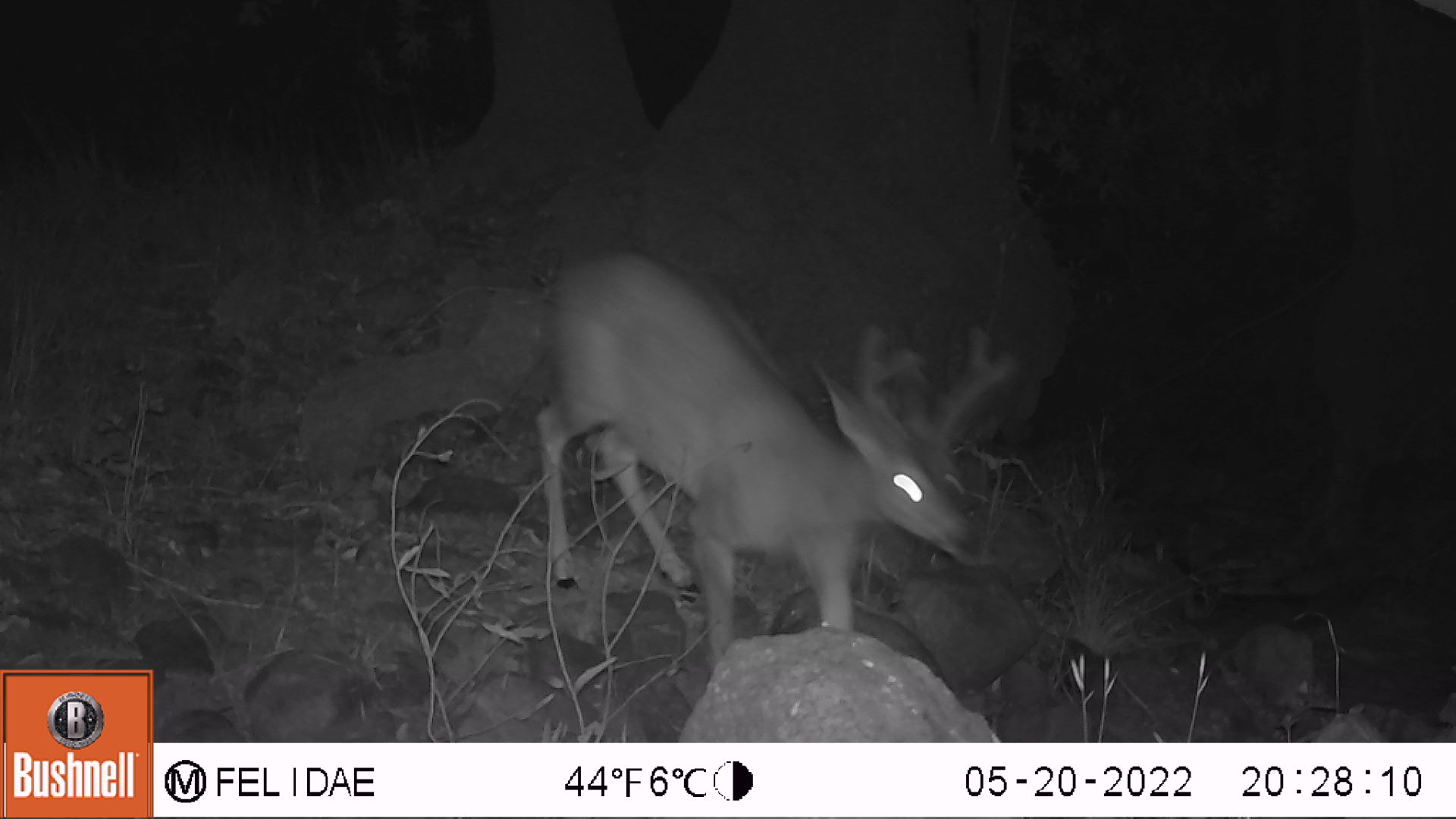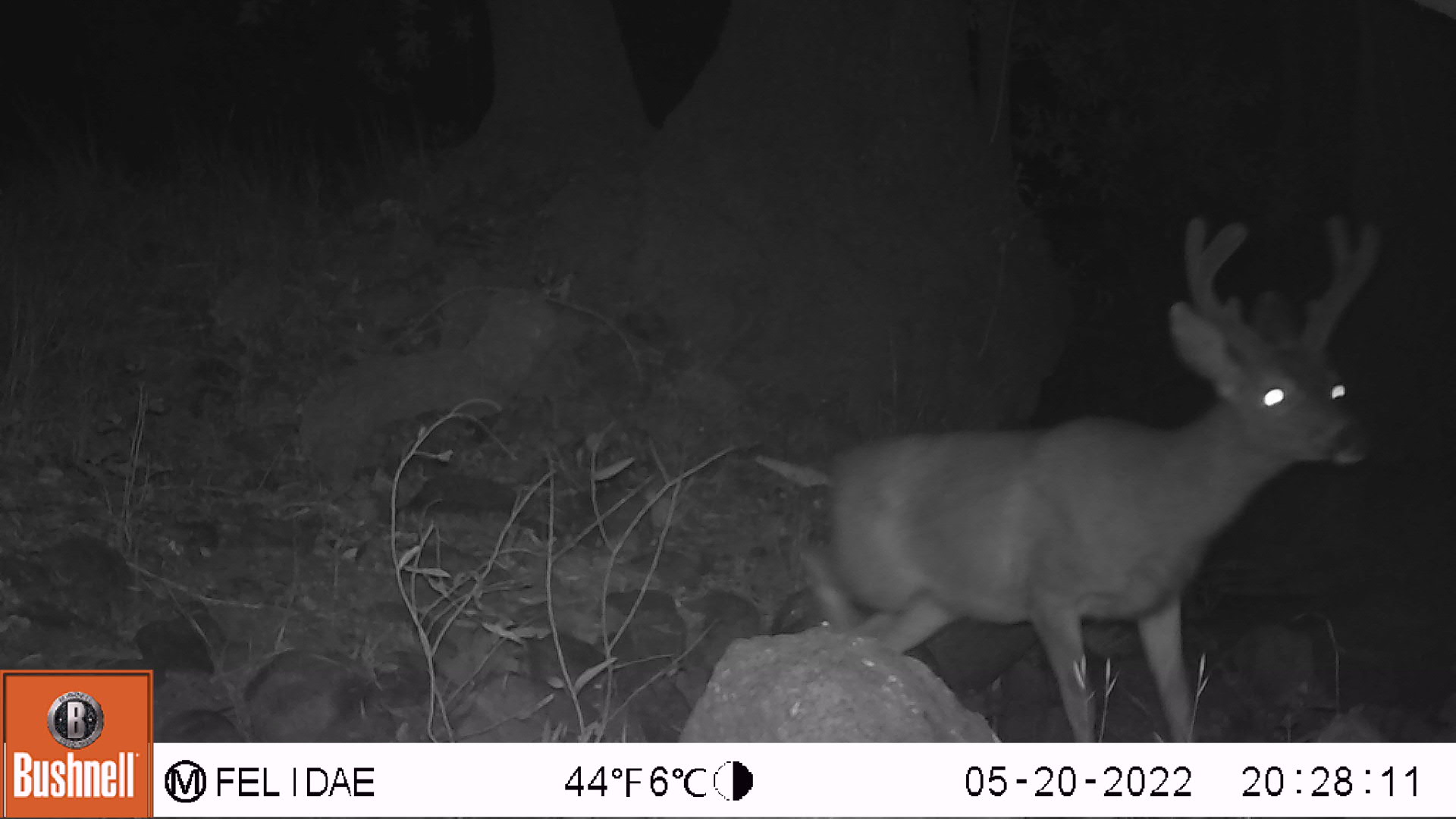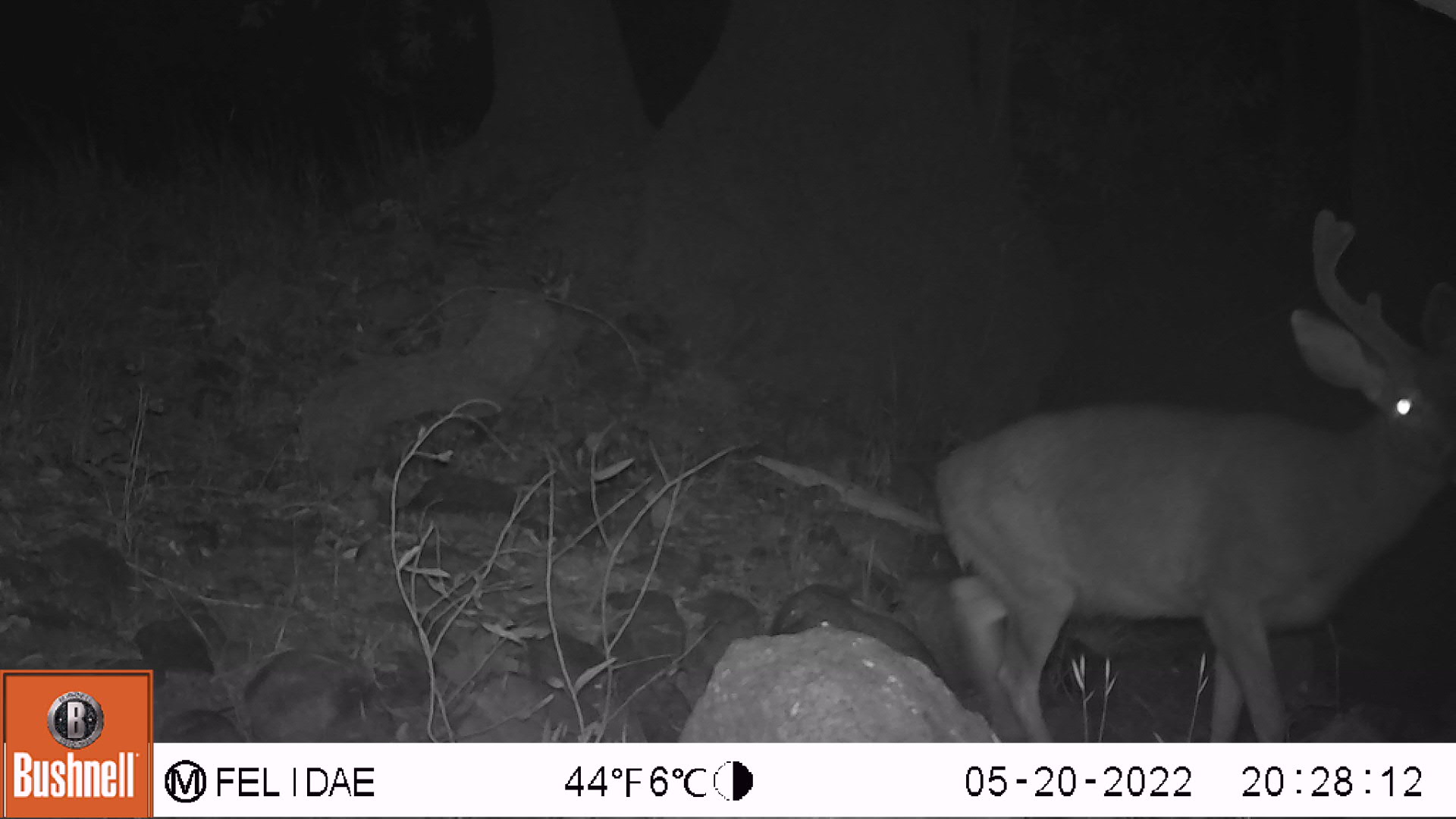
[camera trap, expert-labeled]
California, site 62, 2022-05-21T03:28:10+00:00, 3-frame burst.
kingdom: Animalia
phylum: Chordata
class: Mammalia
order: Artiodactyla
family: Cervidae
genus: Odocoileus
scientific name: Odocoileus hemionus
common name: mule deer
Mule deer (Odocoileus hemionus).